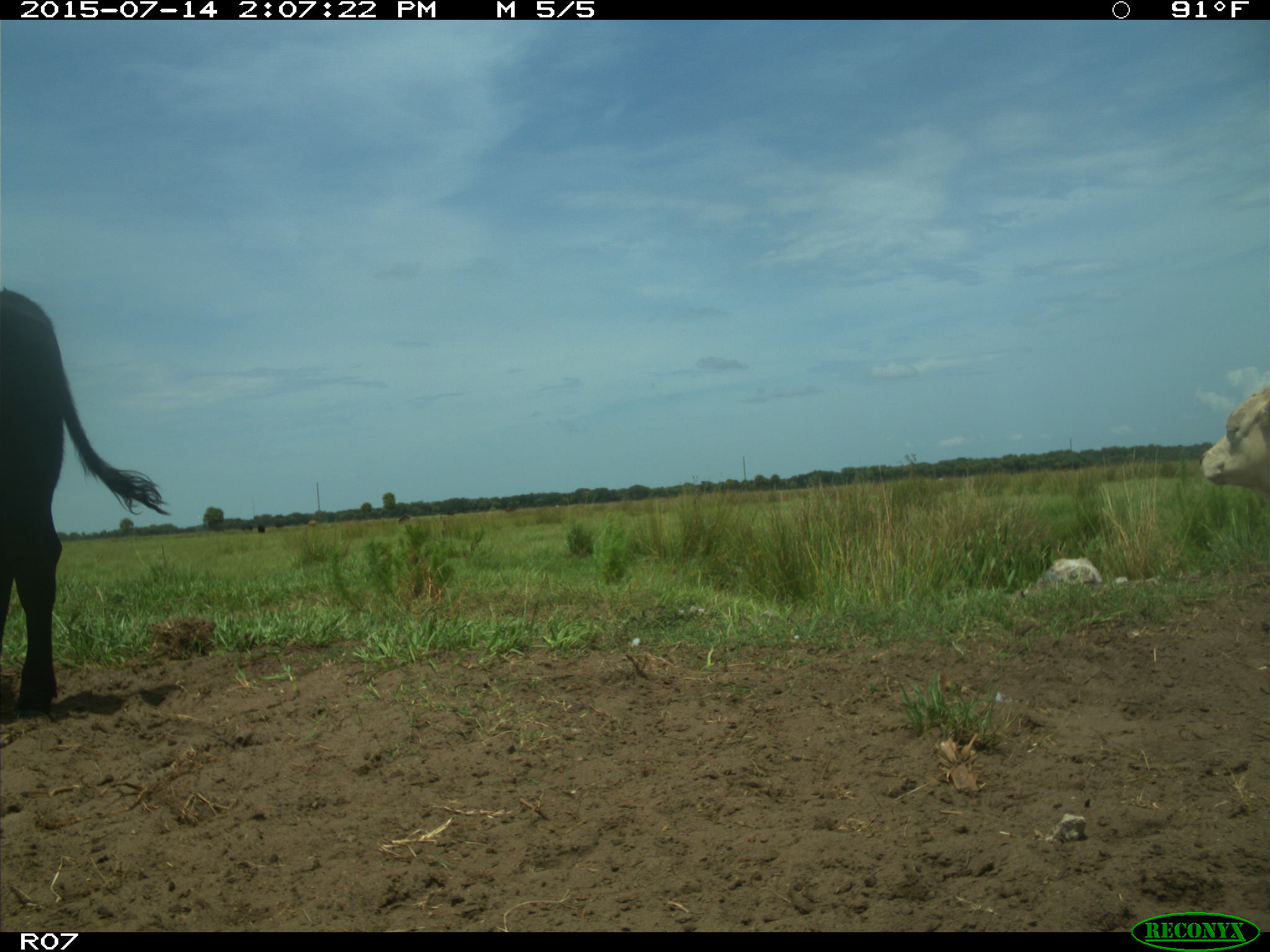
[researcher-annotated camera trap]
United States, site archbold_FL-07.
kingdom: Animalia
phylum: Chordata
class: Mammalia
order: Artiodactyla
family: Bovidae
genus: Bos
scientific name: Bos taurus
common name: domestic cow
Bos taurus (domestic cow).